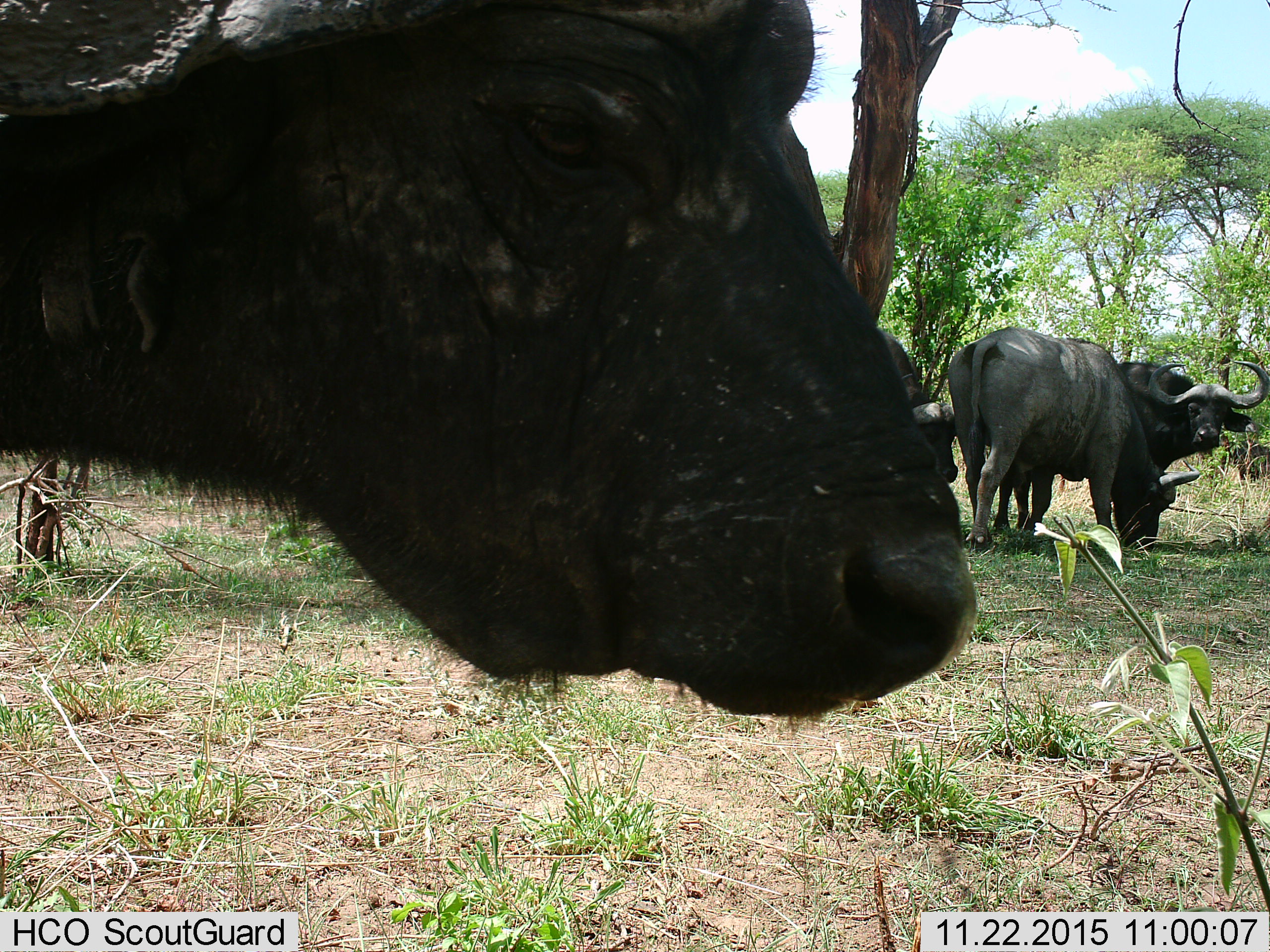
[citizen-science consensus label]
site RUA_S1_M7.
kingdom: Animalia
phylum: Chordata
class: Mammalia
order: Artiodactyla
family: Bovidae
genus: Syncerus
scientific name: Syncerus caffer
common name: african buffalo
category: buffalo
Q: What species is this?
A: Buffalo (african buffalo) (Syncerus caffer).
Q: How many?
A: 4.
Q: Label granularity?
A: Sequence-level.